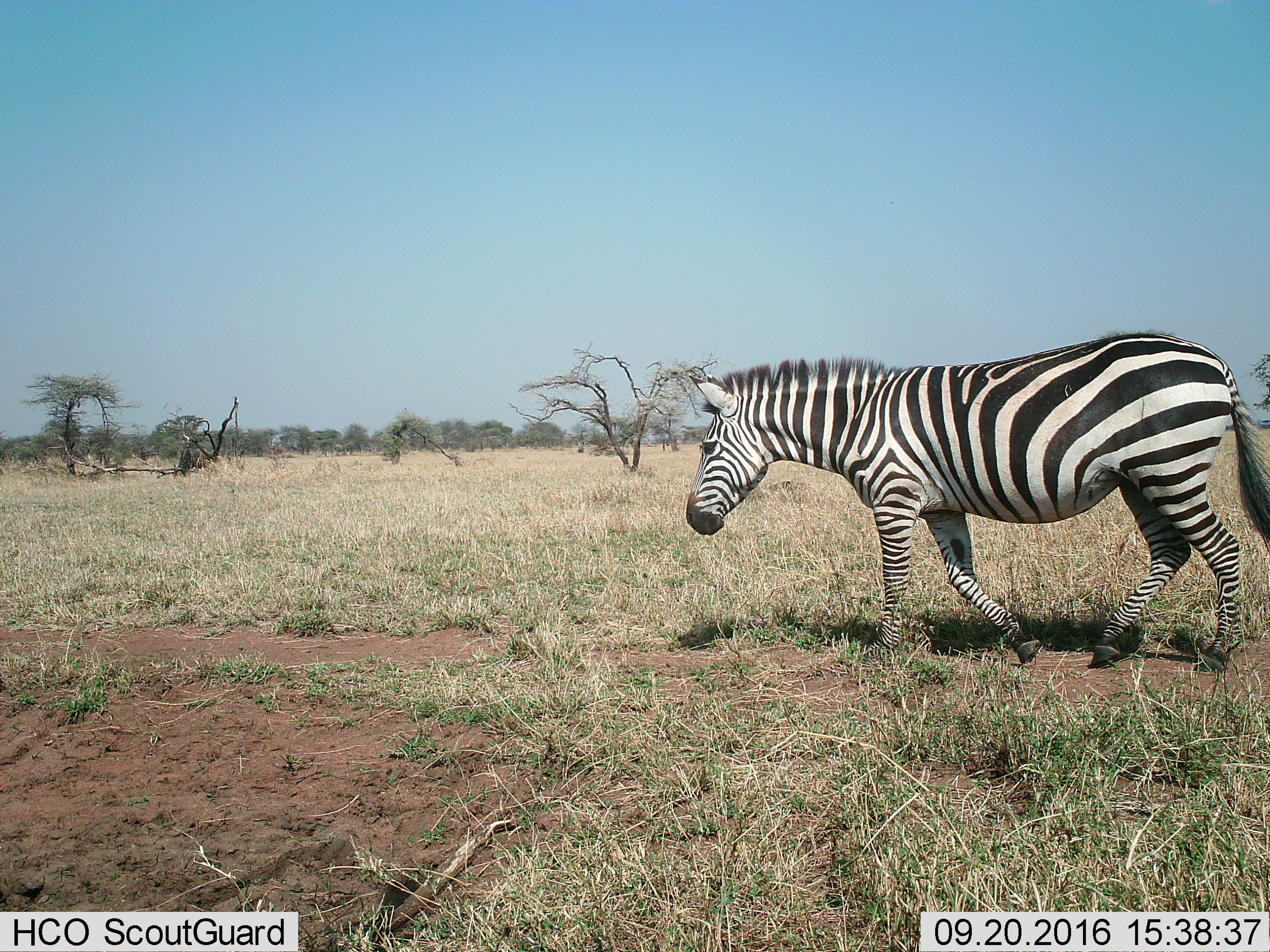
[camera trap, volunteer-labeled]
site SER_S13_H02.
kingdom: Animalia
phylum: Chordata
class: Mammalia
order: Perissodactyla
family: Equidae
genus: Equus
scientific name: Equus quagga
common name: plains zebra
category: zebraplains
Zebraplains (plains zebra) (Equus quagga), count 1. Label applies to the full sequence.